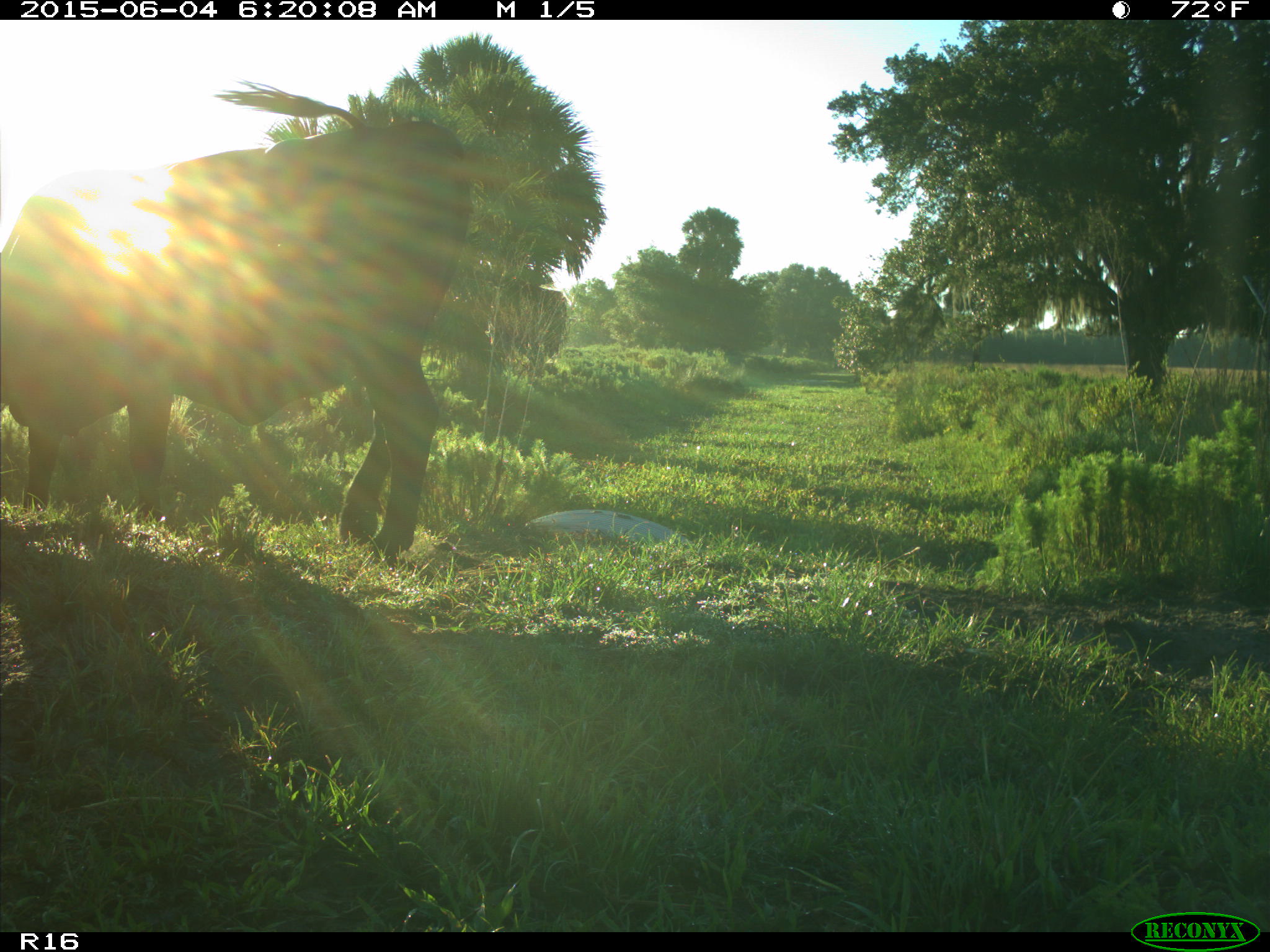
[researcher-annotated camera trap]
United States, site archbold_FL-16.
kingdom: Animalia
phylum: Chordata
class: Mammalia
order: Artiodactyla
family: Bovidae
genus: Bos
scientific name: Bos taurus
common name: domestic cow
Bos taurus (domestic cow).